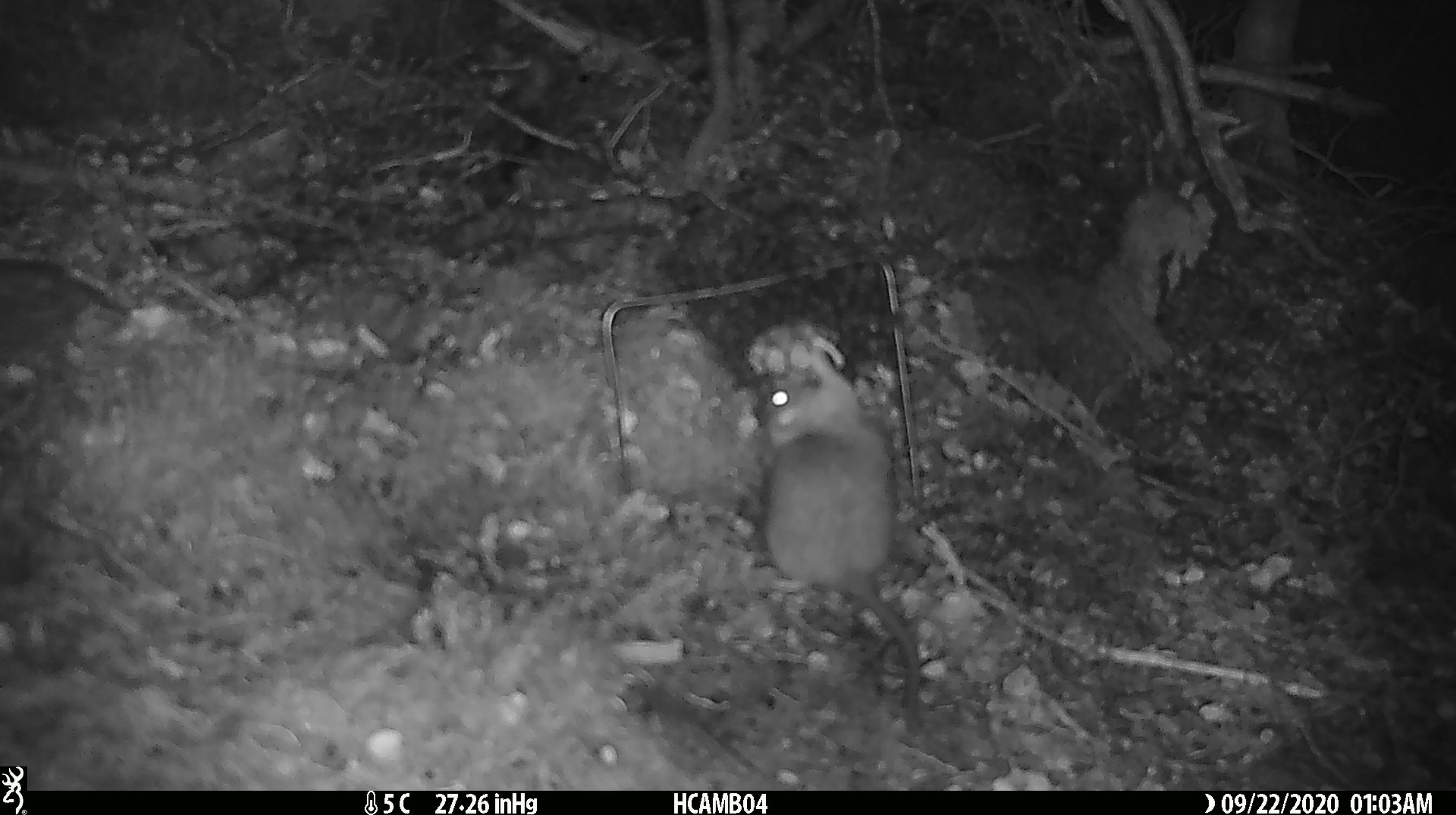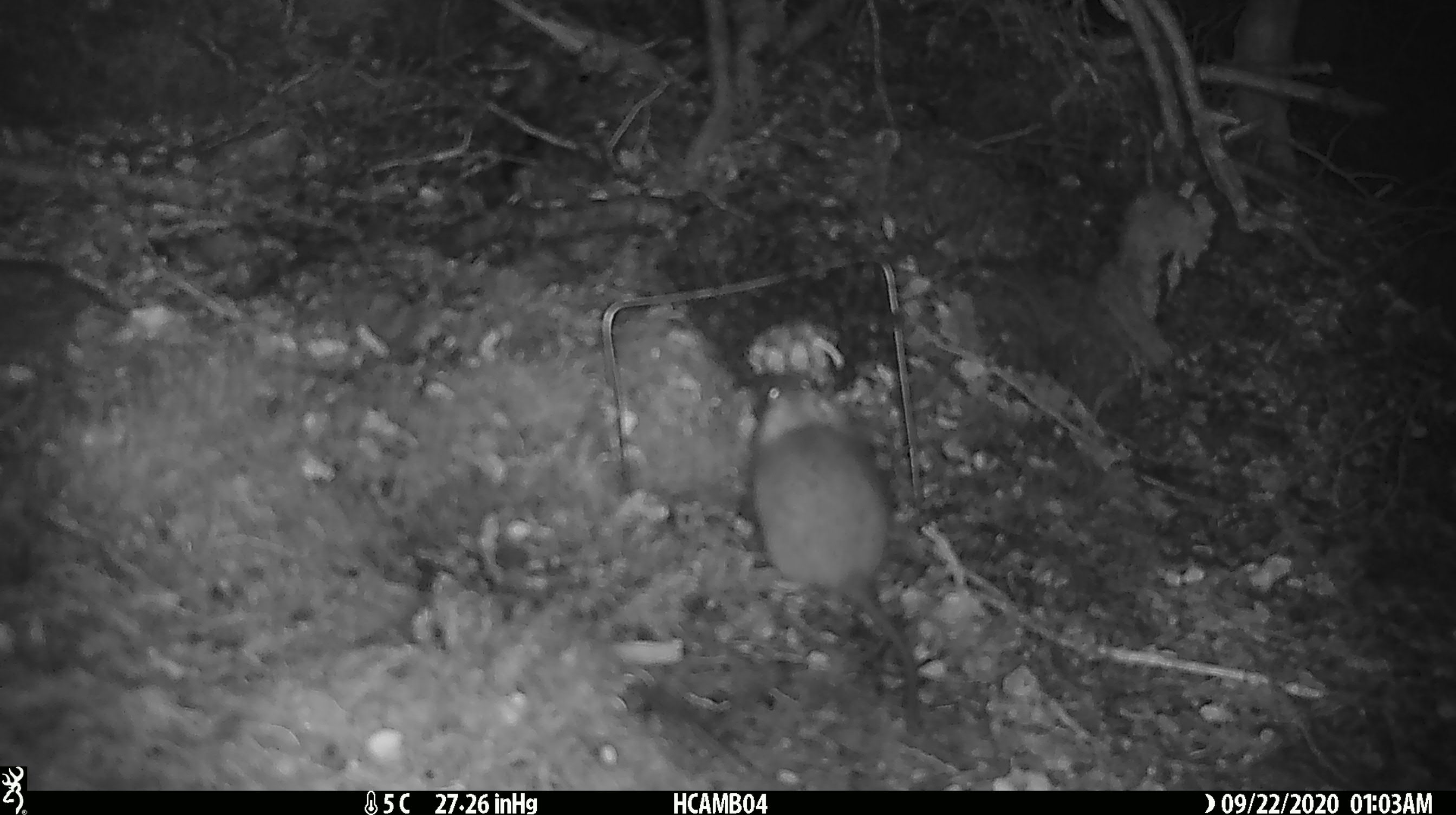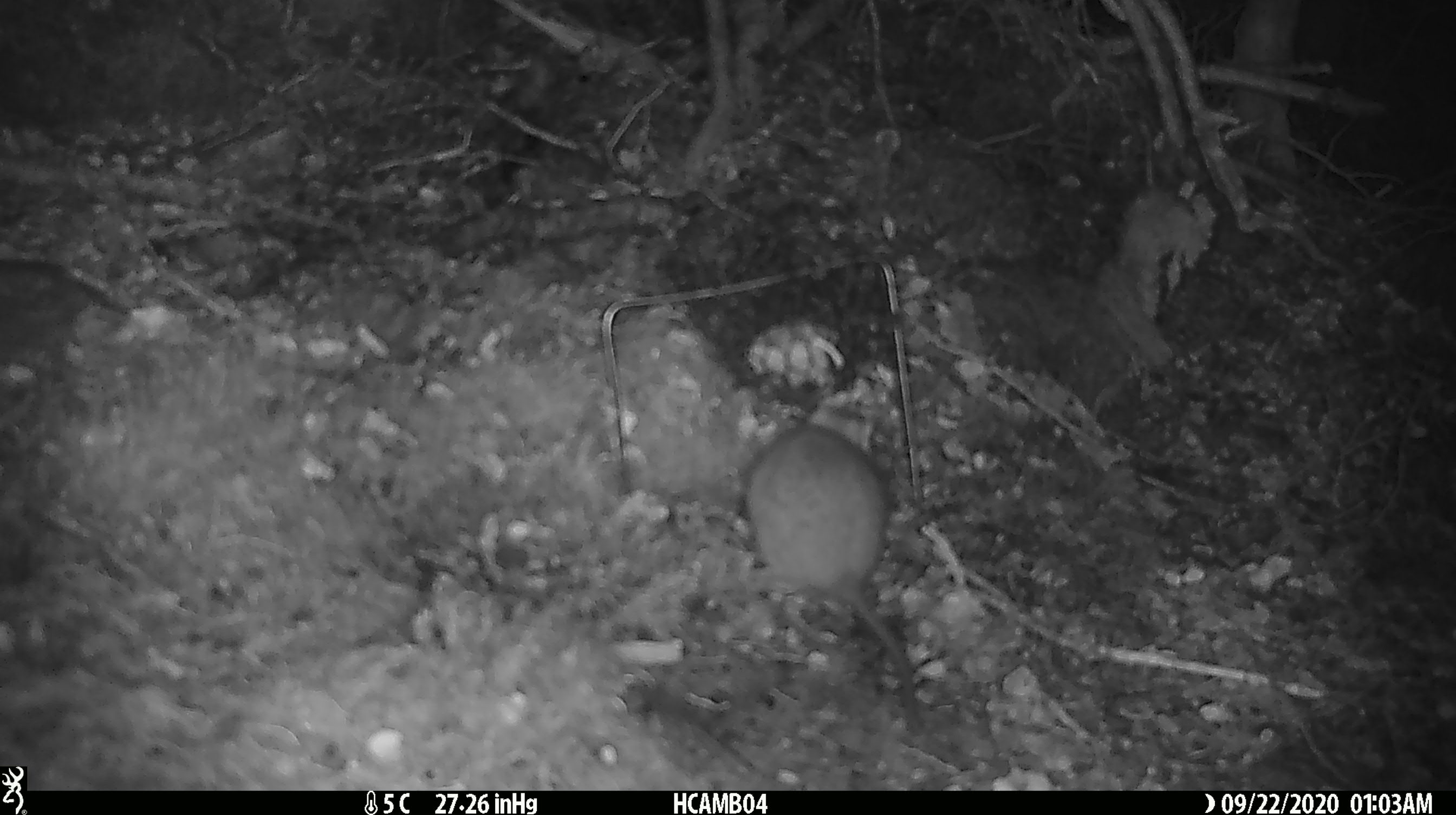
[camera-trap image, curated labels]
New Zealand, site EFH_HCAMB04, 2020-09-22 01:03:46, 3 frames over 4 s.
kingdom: Animalia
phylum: Chordata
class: Mammalia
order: Rodentia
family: Muridae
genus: Rattus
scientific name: Rattus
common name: rat